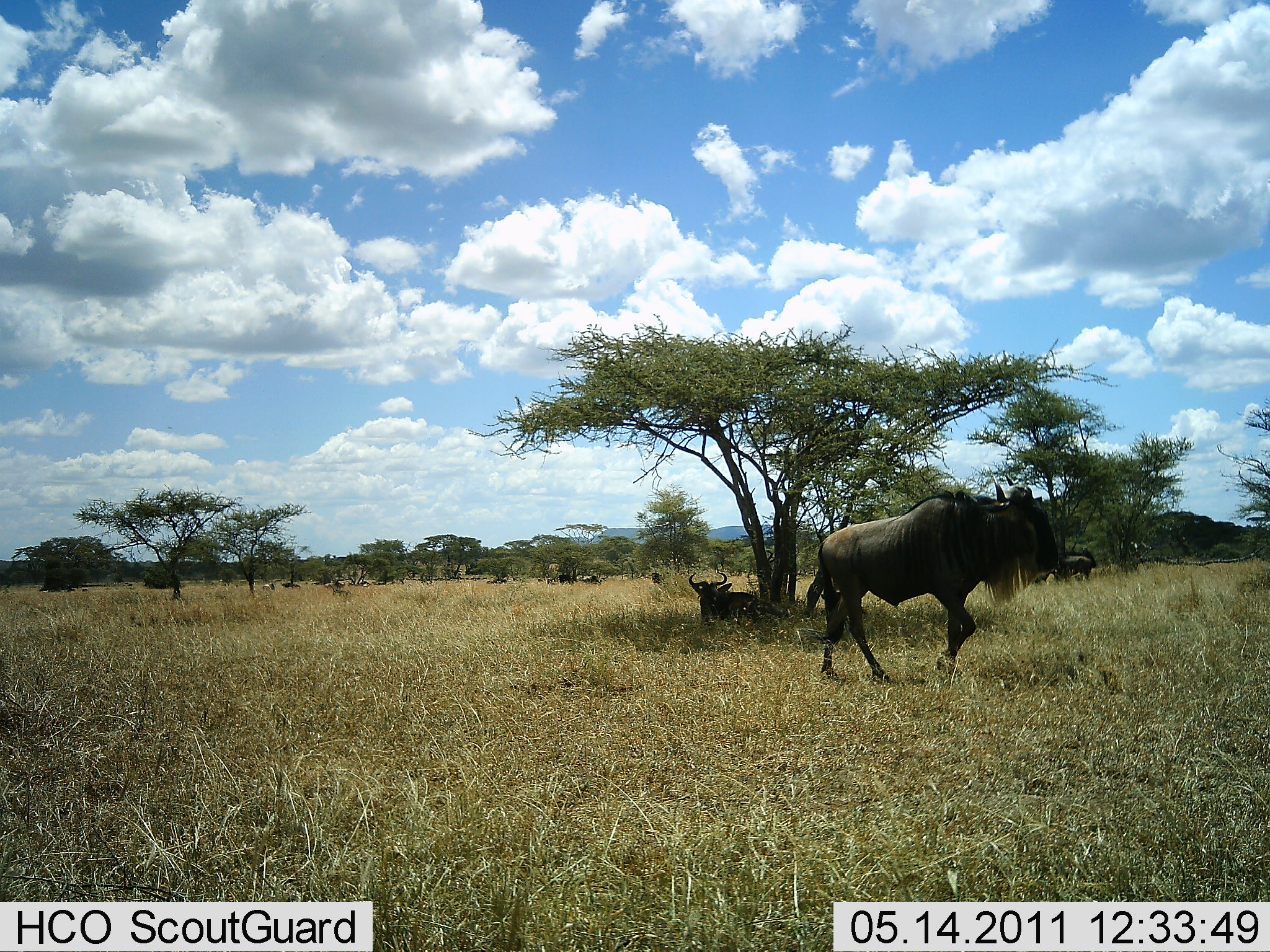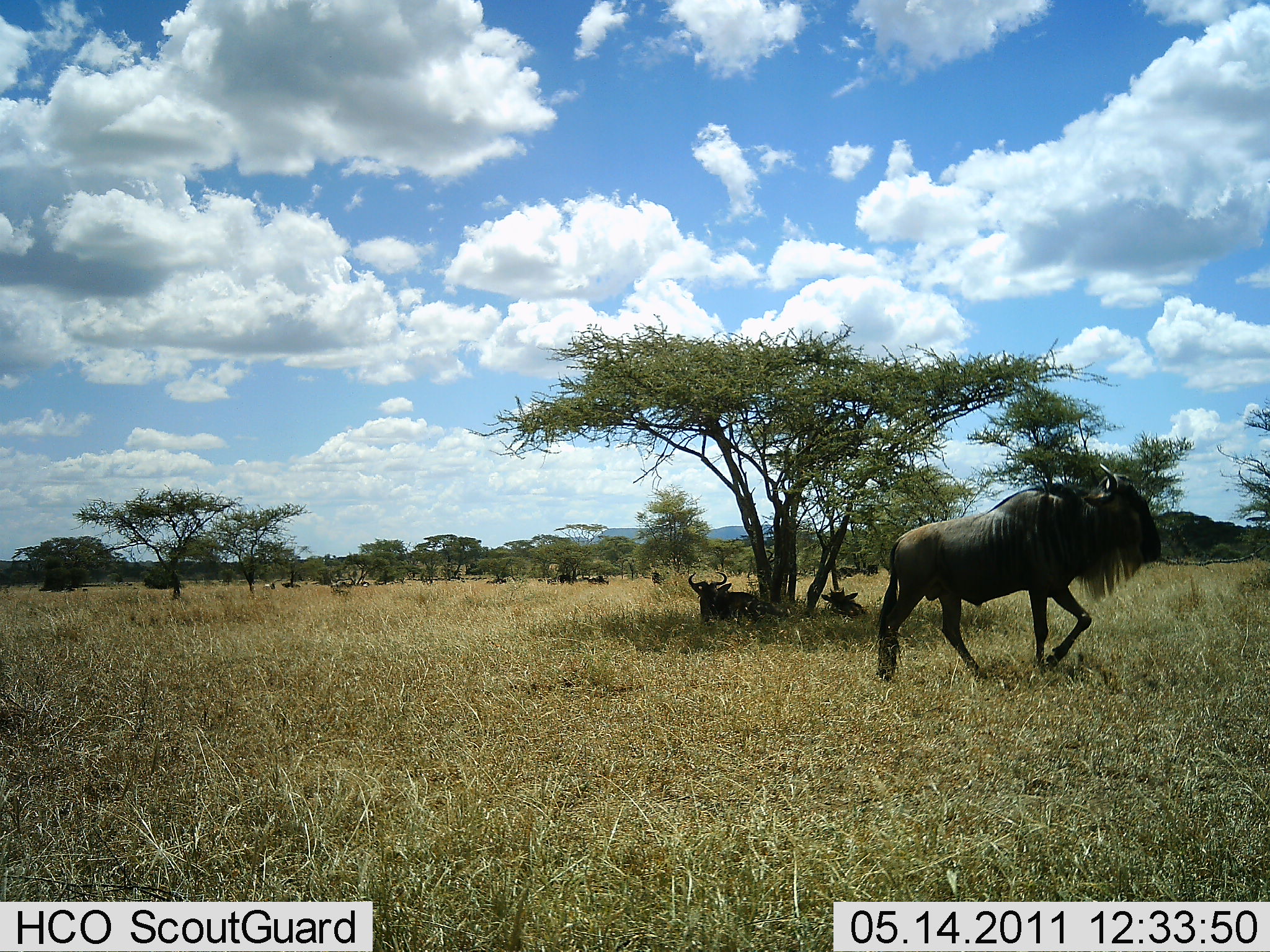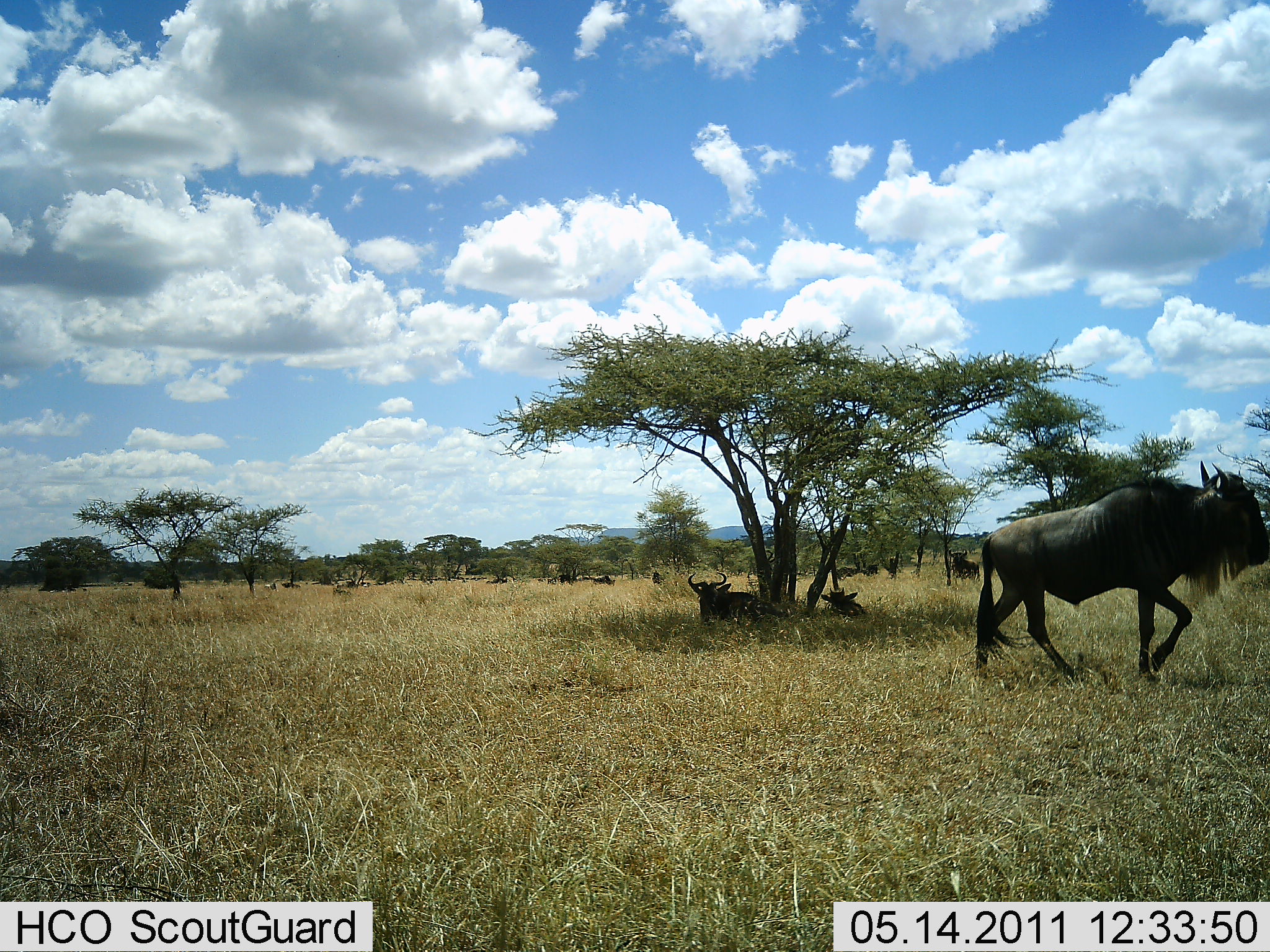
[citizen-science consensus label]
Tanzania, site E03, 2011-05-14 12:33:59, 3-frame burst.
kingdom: Animalia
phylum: Chordata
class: Mammalia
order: Artiodactyla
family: Bovidae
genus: Connochaetes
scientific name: Connochaetes taurinus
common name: blue wildebeest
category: wildebeest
Wildebeest (blue wildebeest) (Connochaetes taurinus), count 11-50. Behavior (volunteer vote fractions): standing 27%, resting 91%, moving 73%, interacting 18%. Young present (vote fraction): 0%. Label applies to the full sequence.